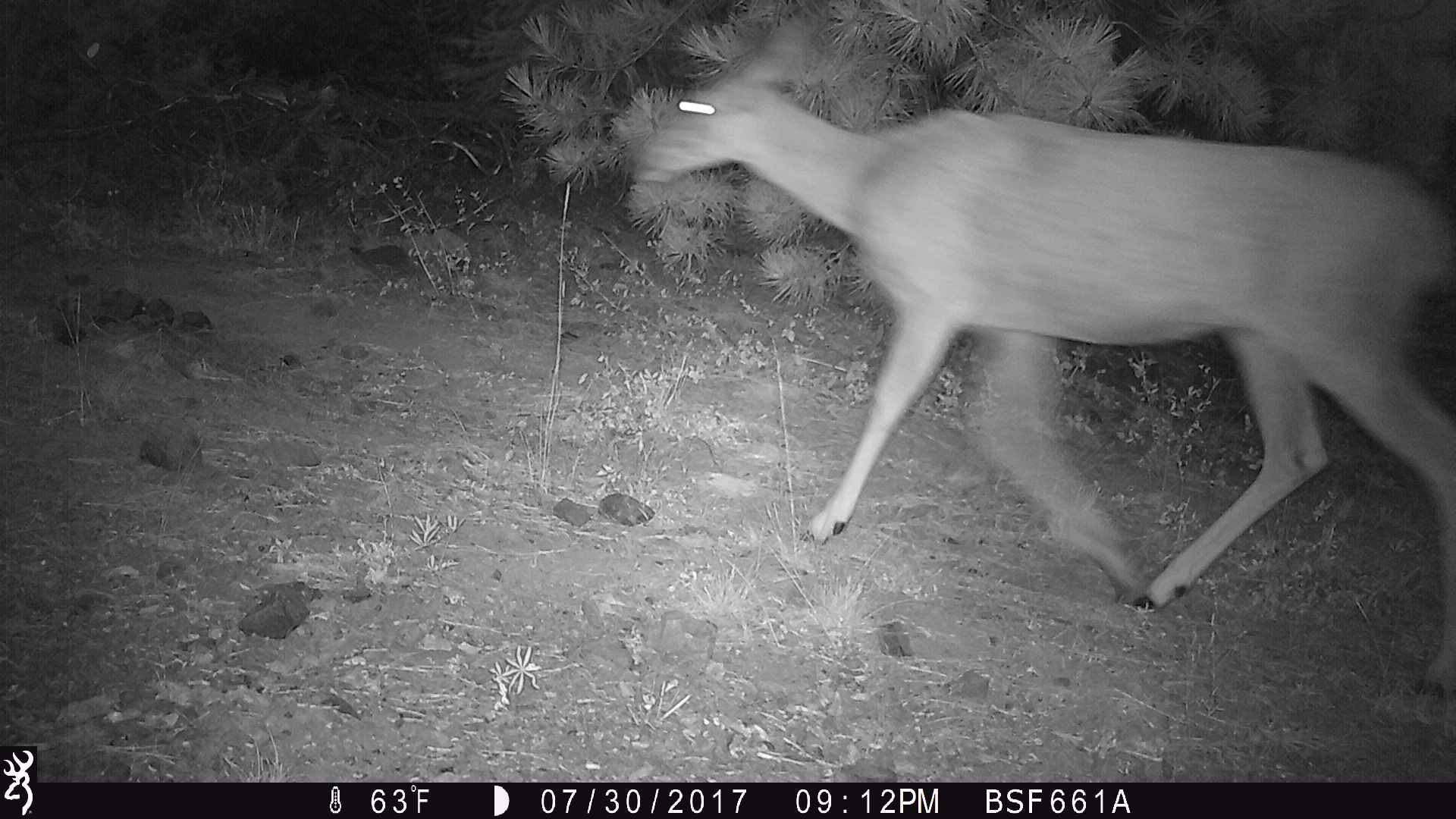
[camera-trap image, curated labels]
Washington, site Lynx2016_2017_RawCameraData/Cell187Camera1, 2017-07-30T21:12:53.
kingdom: Animalia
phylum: Chordata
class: Mammalia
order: Artiodactyla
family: Cervidae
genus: Odocoileus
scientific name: Odocoileus hemionus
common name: mule deer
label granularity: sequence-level